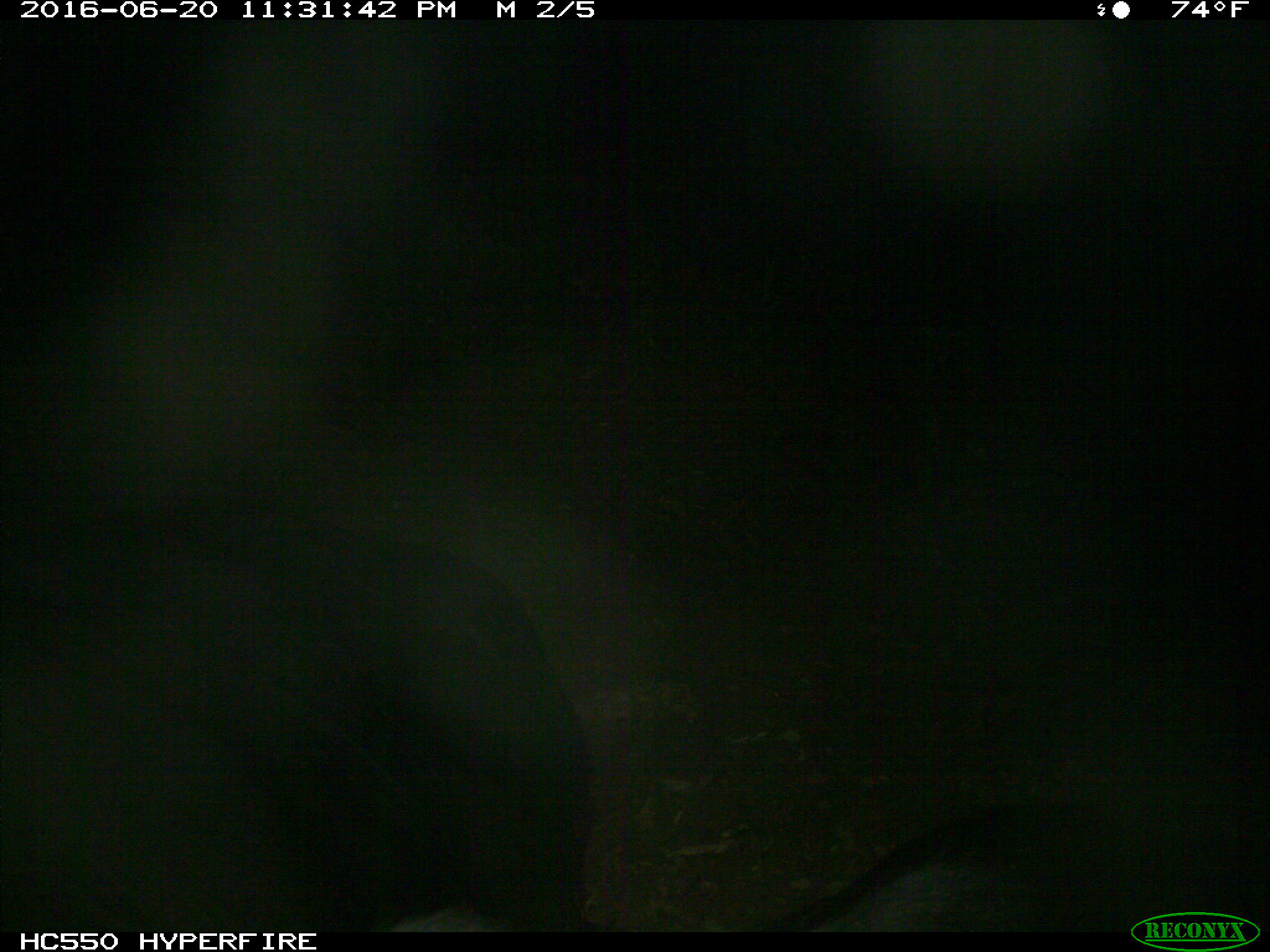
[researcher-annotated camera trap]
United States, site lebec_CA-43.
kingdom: Animalia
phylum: Chordata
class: Mammalia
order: Artiodactyla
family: Bovidae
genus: Bos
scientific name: Bos taurus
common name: domestic cow